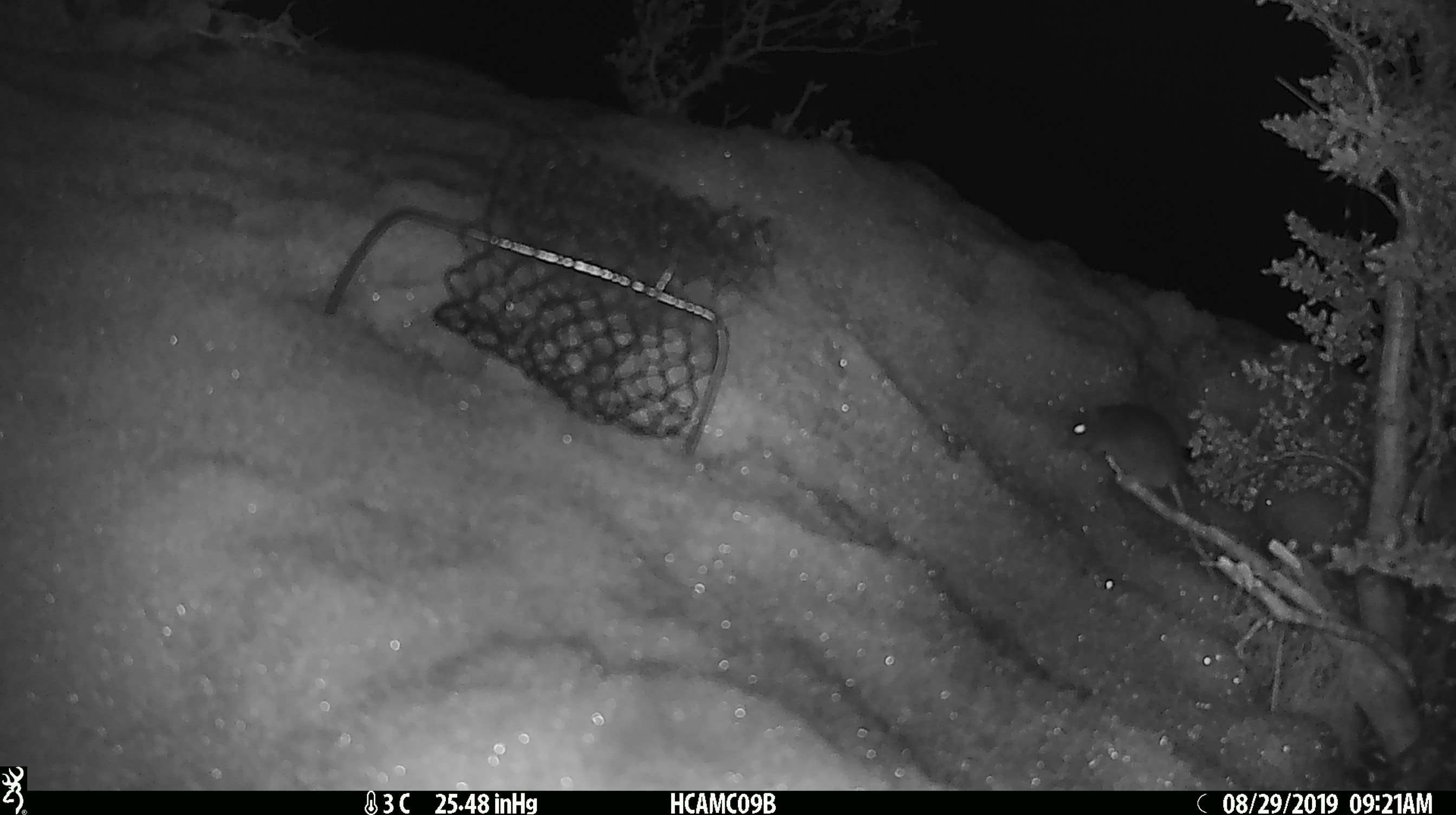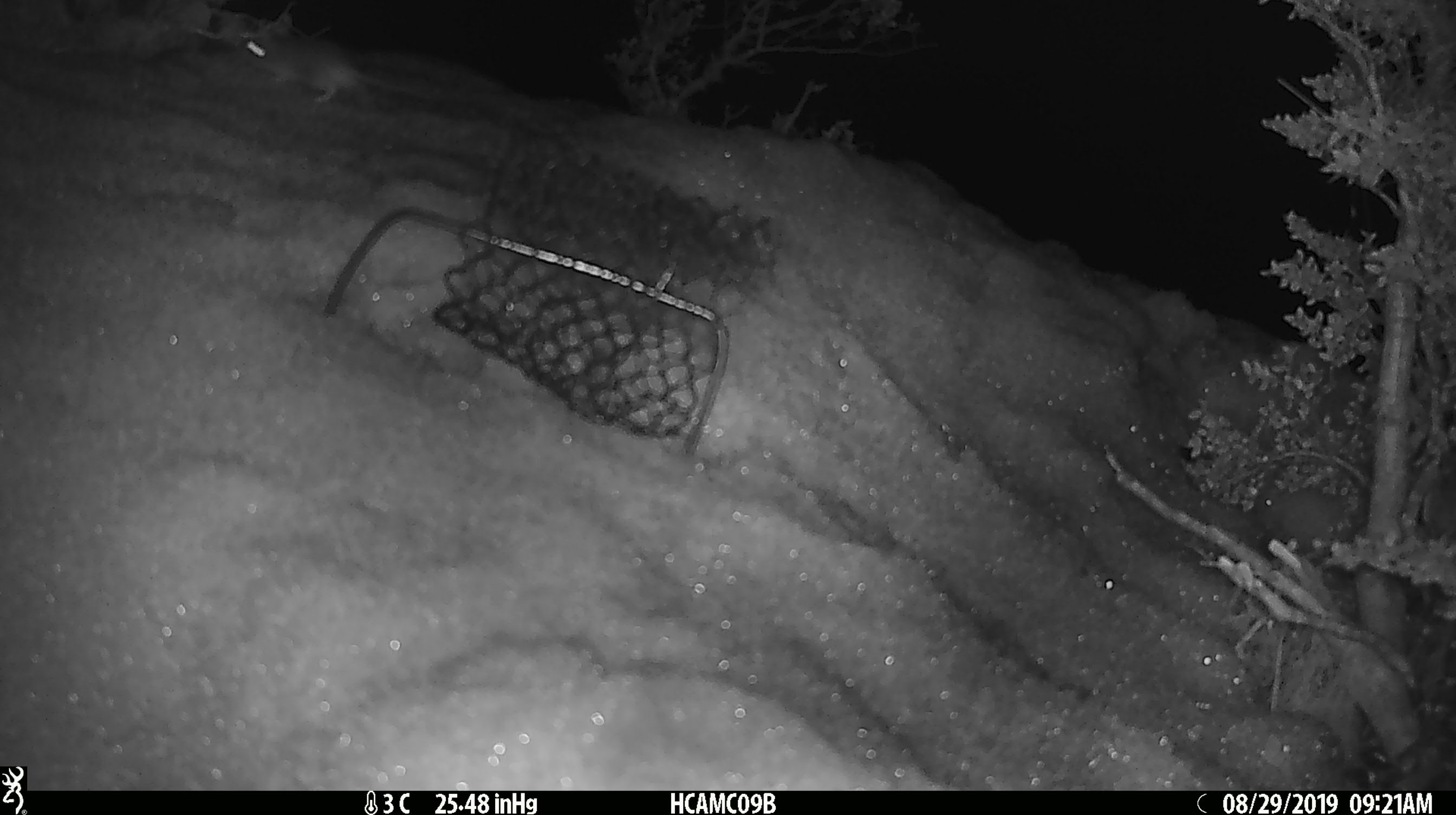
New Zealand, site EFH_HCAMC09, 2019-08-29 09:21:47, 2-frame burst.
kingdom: Animalia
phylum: Chordata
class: Mammalia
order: Rodentia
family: Muridae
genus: Mus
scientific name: Mus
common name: mouse